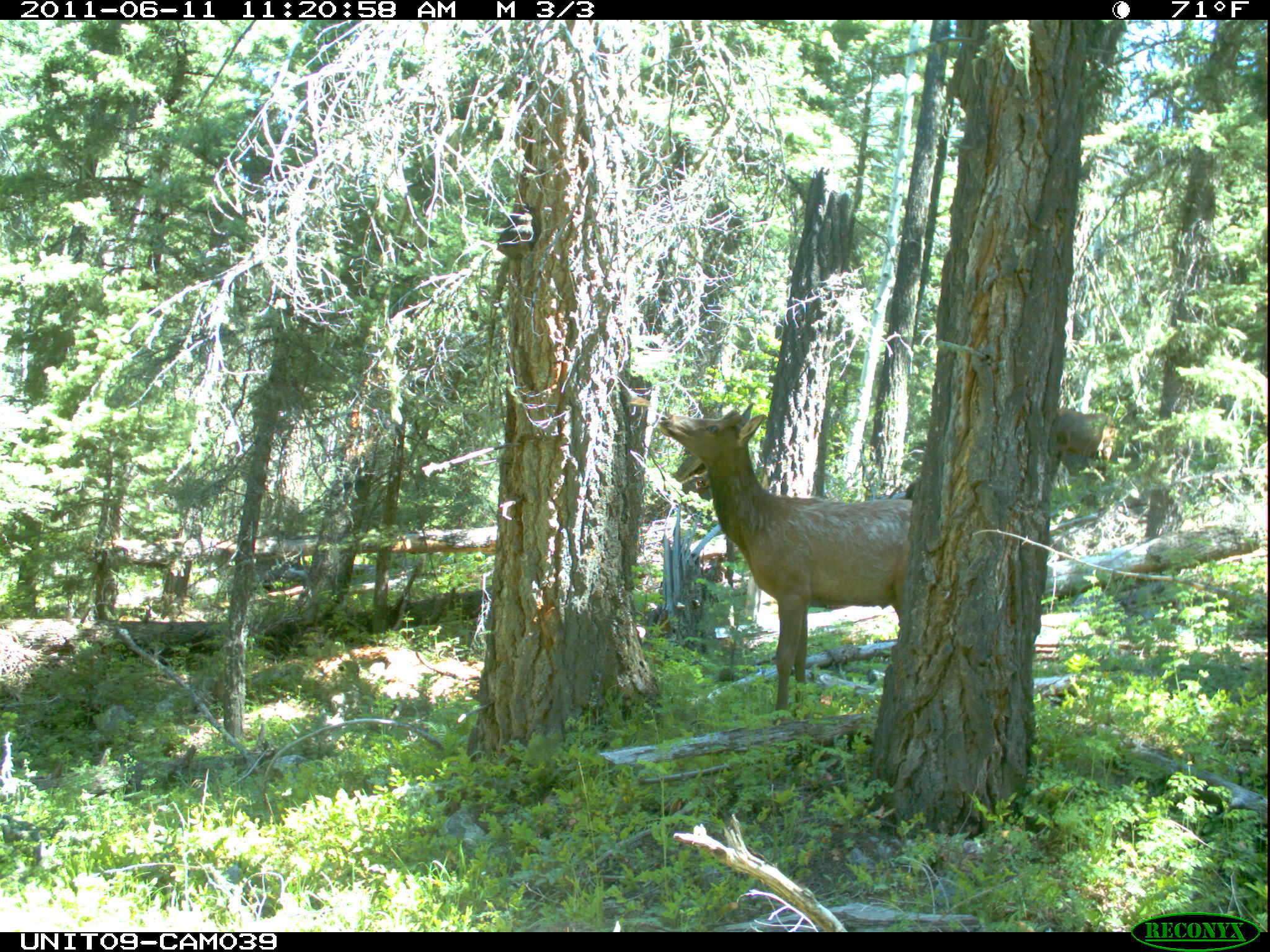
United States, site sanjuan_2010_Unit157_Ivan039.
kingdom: Animalia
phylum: Chordata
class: Mammalia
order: Artiodactyla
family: Cervidae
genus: Cervus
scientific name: Cervus elaphus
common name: red deer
Cervus elaphus (red deer).